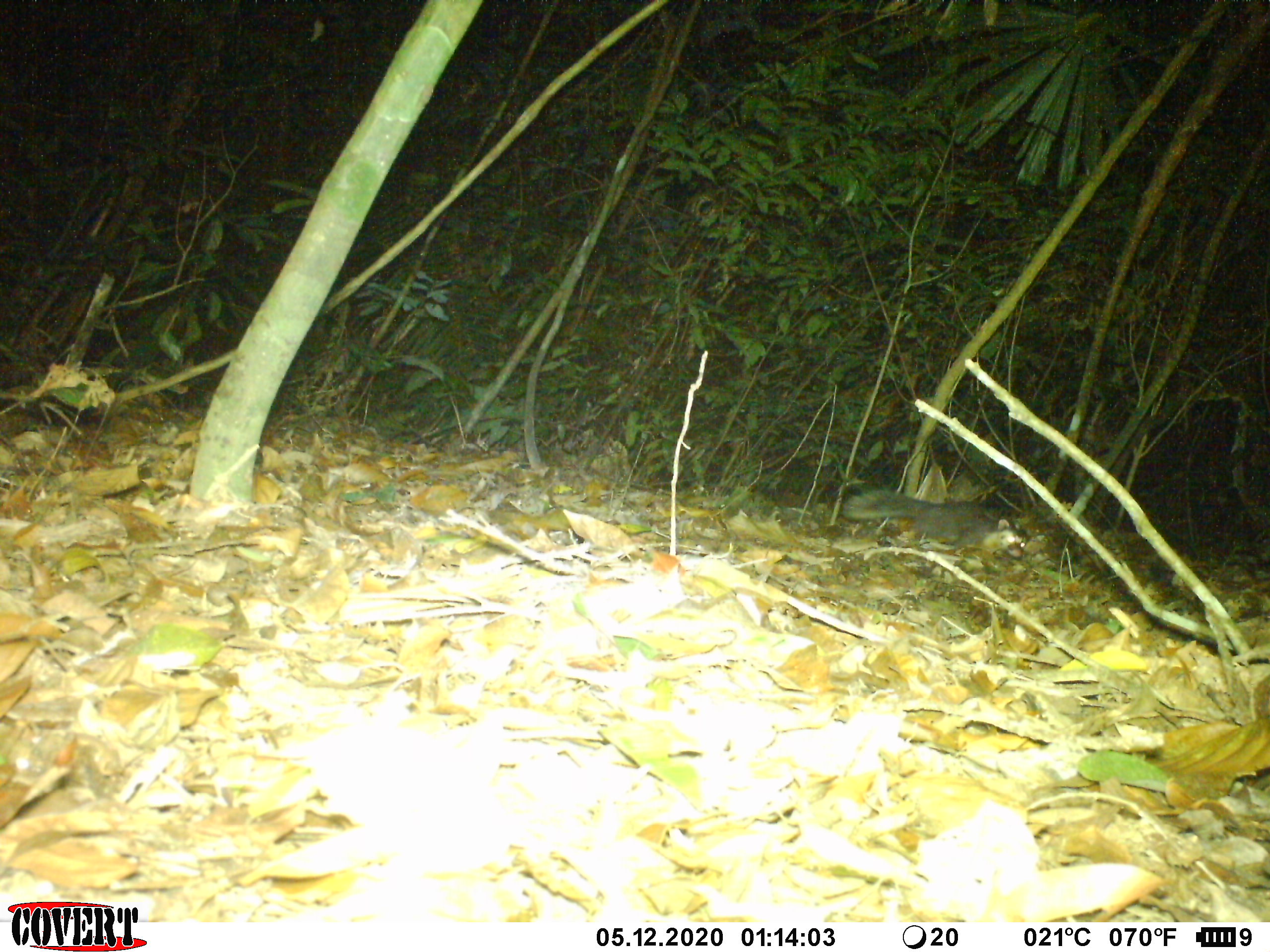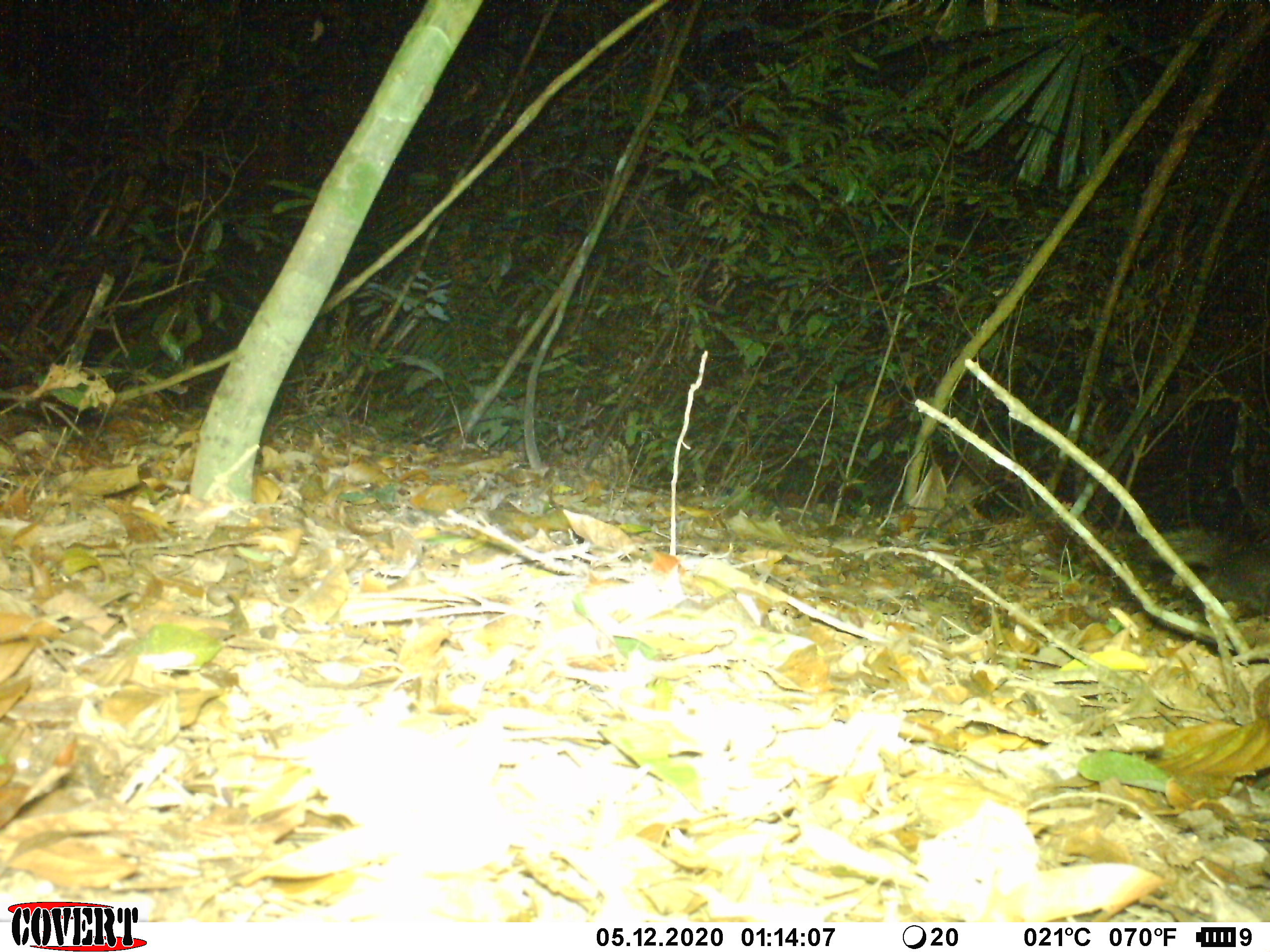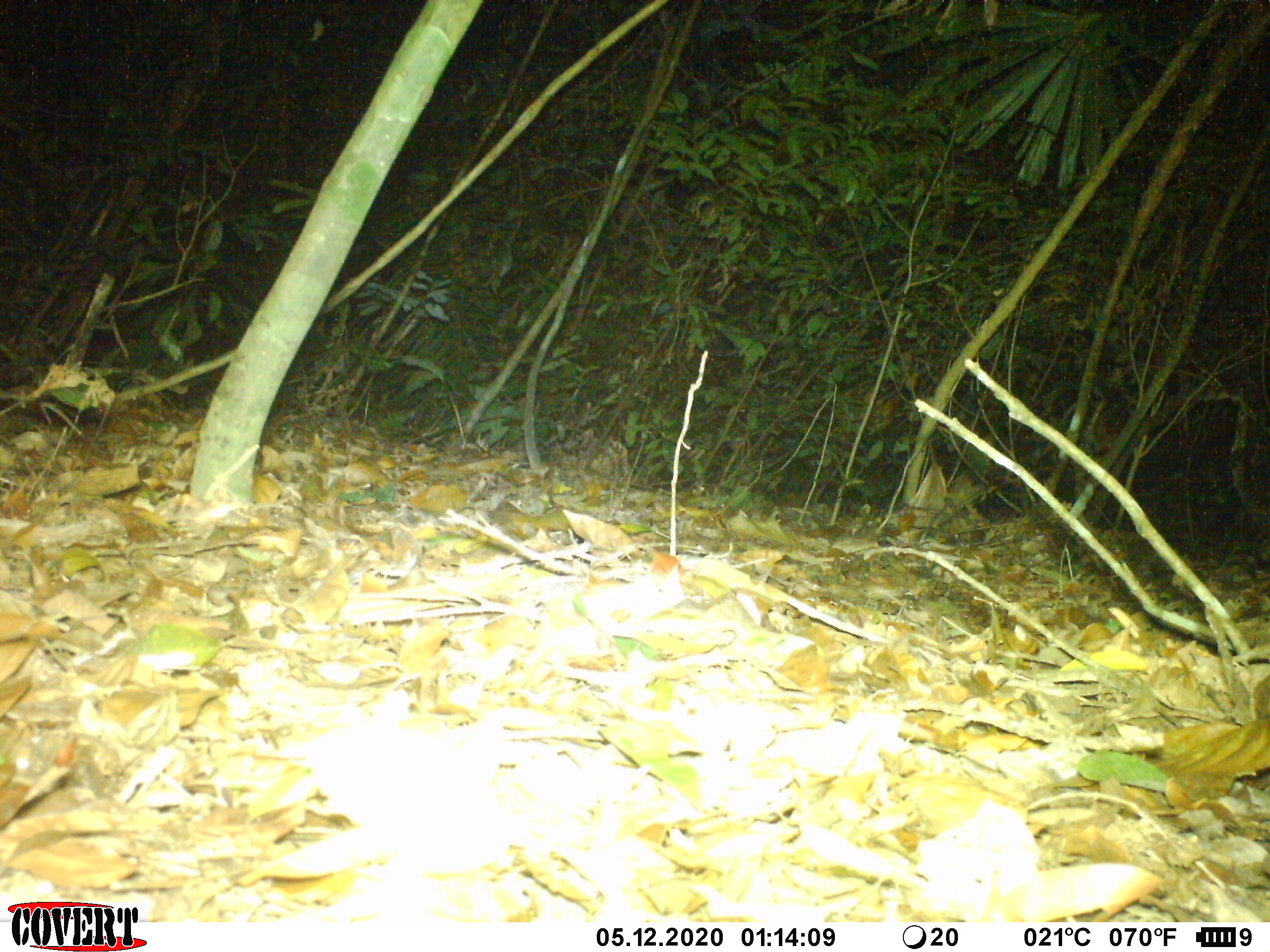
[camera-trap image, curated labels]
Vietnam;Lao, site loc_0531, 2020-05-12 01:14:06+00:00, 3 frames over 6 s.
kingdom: Animalia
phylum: Chordata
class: Mammalia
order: Carnivora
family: Mustelidae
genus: Melogale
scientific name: Melogale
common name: ferret badger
Ferret badger (Melogale). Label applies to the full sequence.